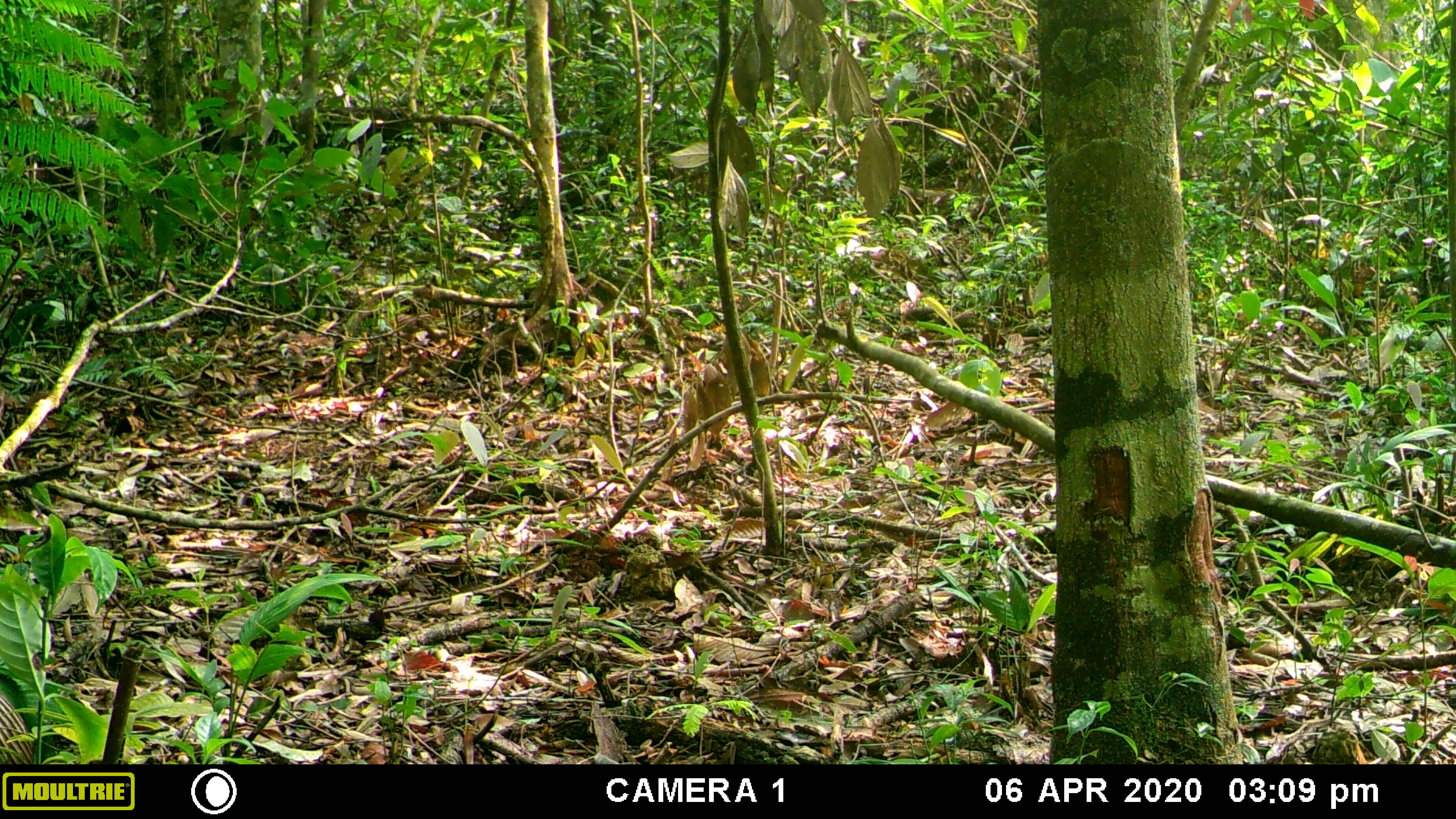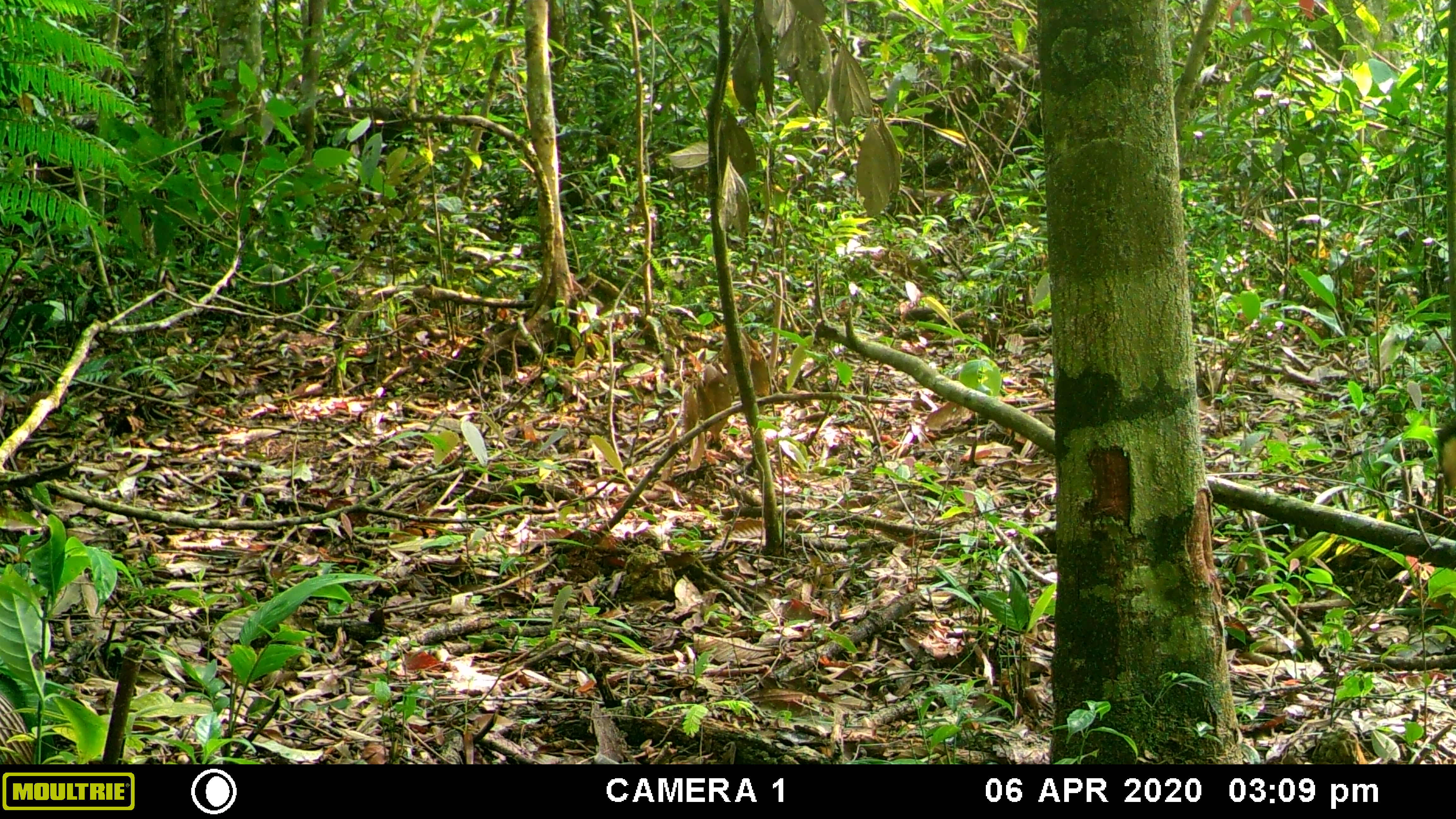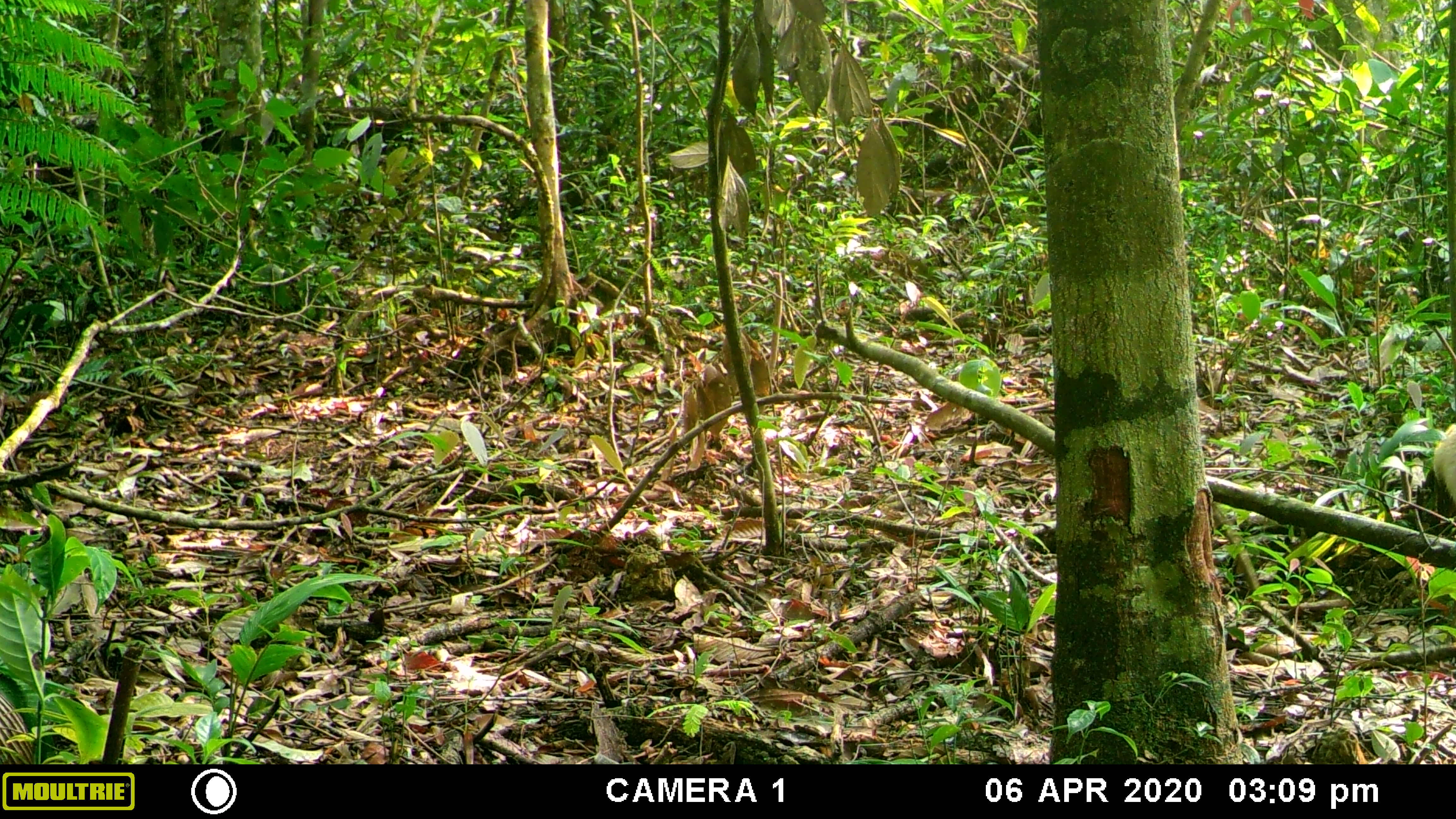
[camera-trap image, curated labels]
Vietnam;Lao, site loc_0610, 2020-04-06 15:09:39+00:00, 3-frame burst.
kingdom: Animalia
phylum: Chordata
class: Mammalia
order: Carnivora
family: Mustelidae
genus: Martes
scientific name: Martes flavigula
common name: yellow-throated marten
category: yellow throated marten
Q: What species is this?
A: Yellow throated marten (yellow-throated marten) (Martes flavigula).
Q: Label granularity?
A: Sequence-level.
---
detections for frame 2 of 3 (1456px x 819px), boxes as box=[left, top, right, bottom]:
yellow throated marten: box=[1438, 421, 1456, 490]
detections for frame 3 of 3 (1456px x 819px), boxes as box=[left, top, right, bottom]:
yellow throated marten: box=[1432, 423, 1456, 537]